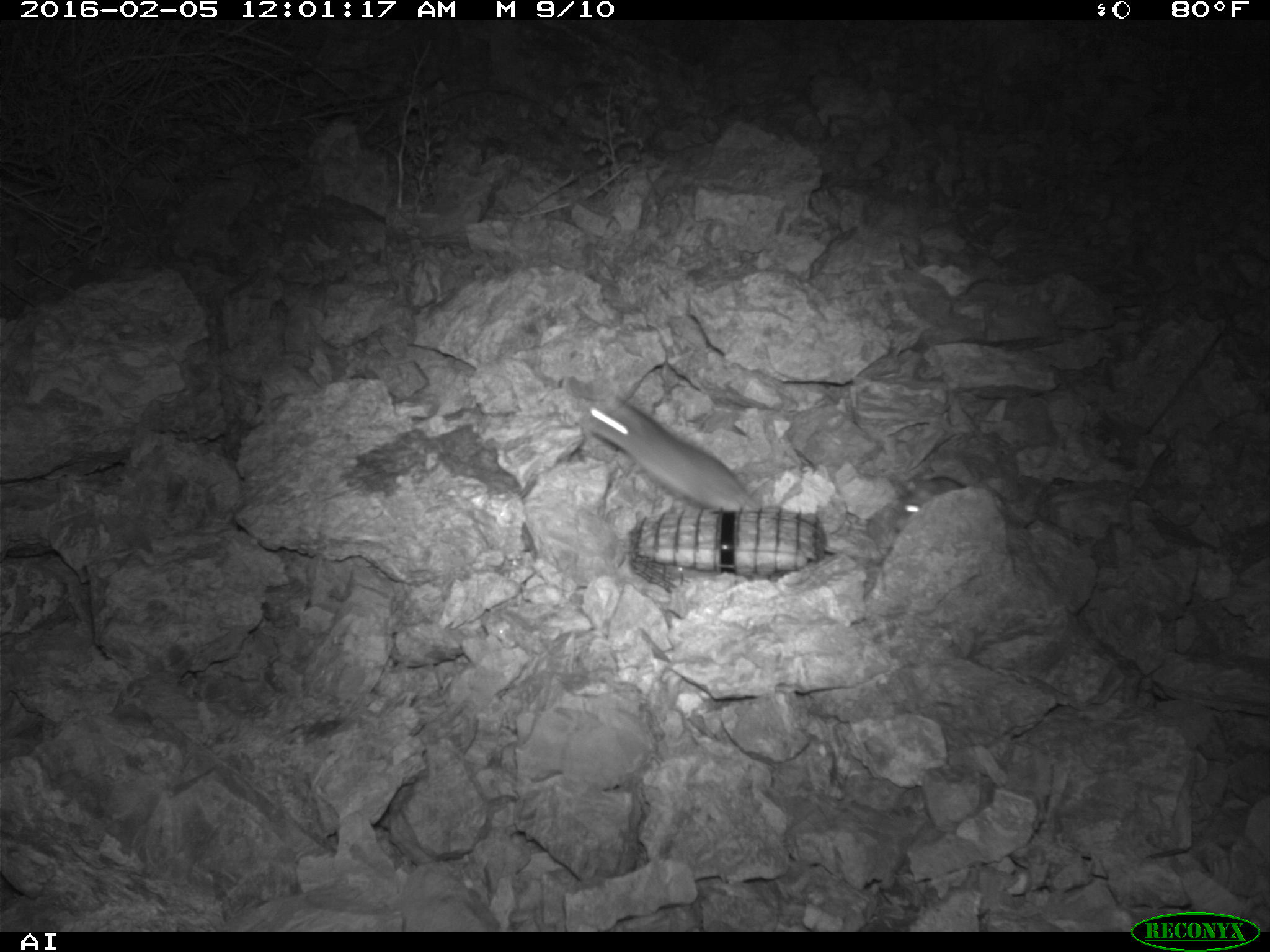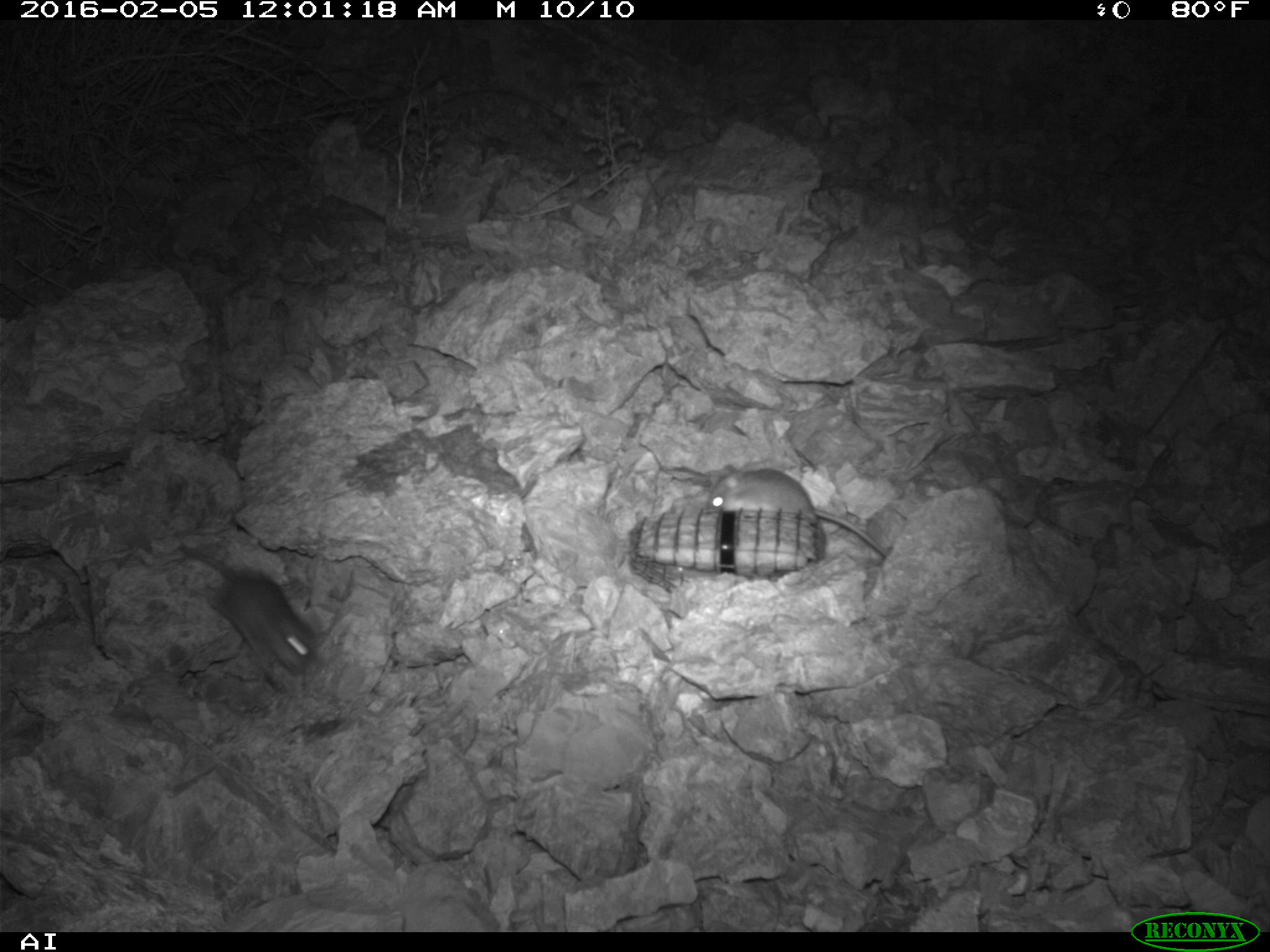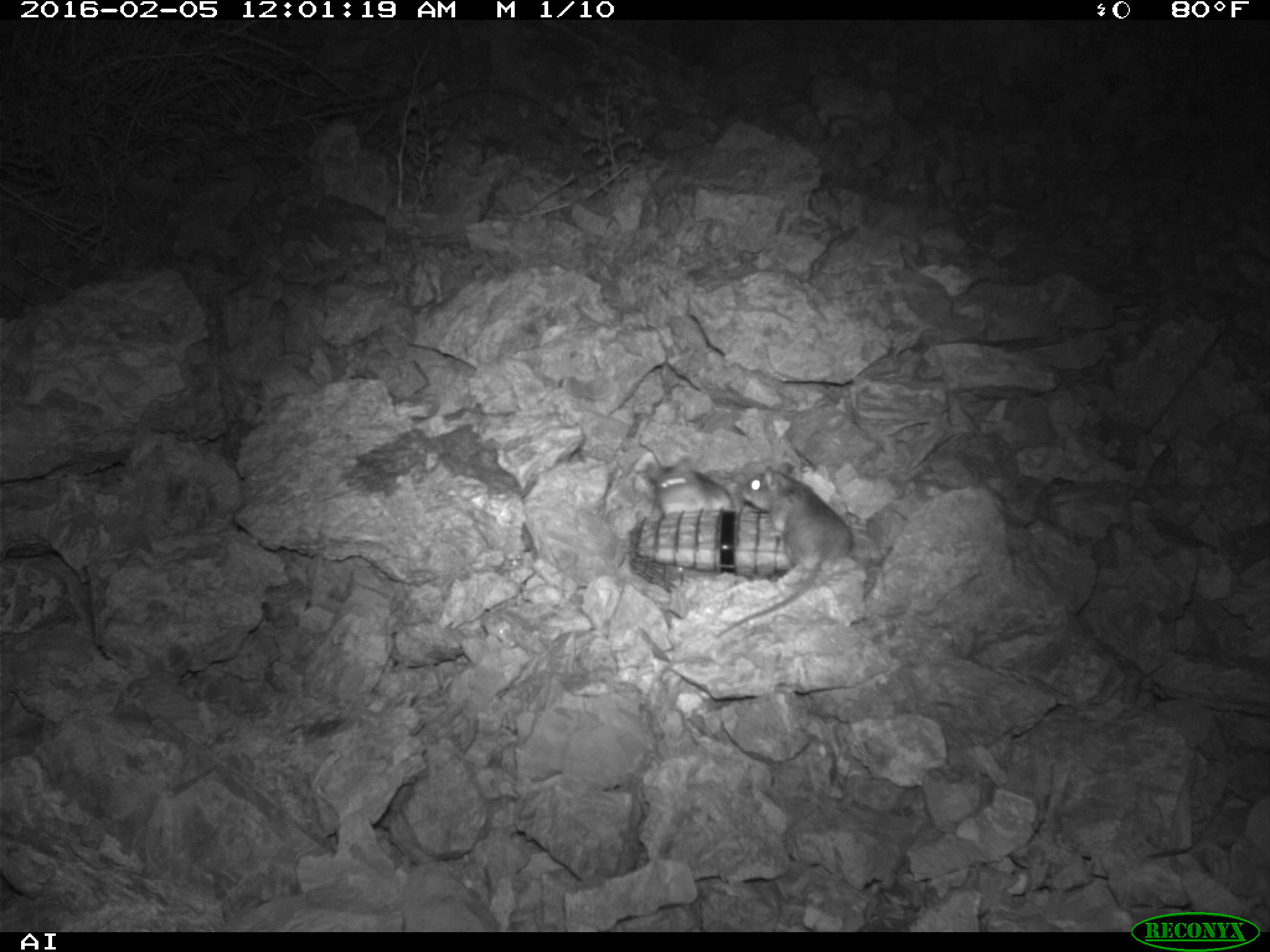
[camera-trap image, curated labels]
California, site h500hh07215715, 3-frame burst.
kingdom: Animalia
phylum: Chordata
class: Mammalia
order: Rodentia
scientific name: Rodentia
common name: rodent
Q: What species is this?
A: Rodent (Rodentia).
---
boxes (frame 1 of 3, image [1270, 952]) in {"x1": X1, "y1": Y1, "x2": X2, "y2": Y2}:
rodent: {"x1": 580, "y1": 387, "x2": 763, "y2": 514}; {"x1": 897, "y1": 471, "x2": 984, "y2": 511}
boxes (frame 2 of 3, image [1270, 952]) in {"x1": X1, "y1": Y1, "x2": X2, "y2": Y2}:
rodent: {"x1": 182, "y1": 546, "x2": 324, "y2": 674}; {"x1": 704, "y1": 463, "x2": 887, "y2": 557}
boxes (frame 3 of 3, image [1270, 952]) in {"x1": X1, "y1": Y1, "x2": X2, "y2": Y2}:
rodent: {"x1": 713, "y1": 462, "x2": 852, "y2": 639}; {"x1": 645, "y1": 457, "x2": 732, "y2": 514}